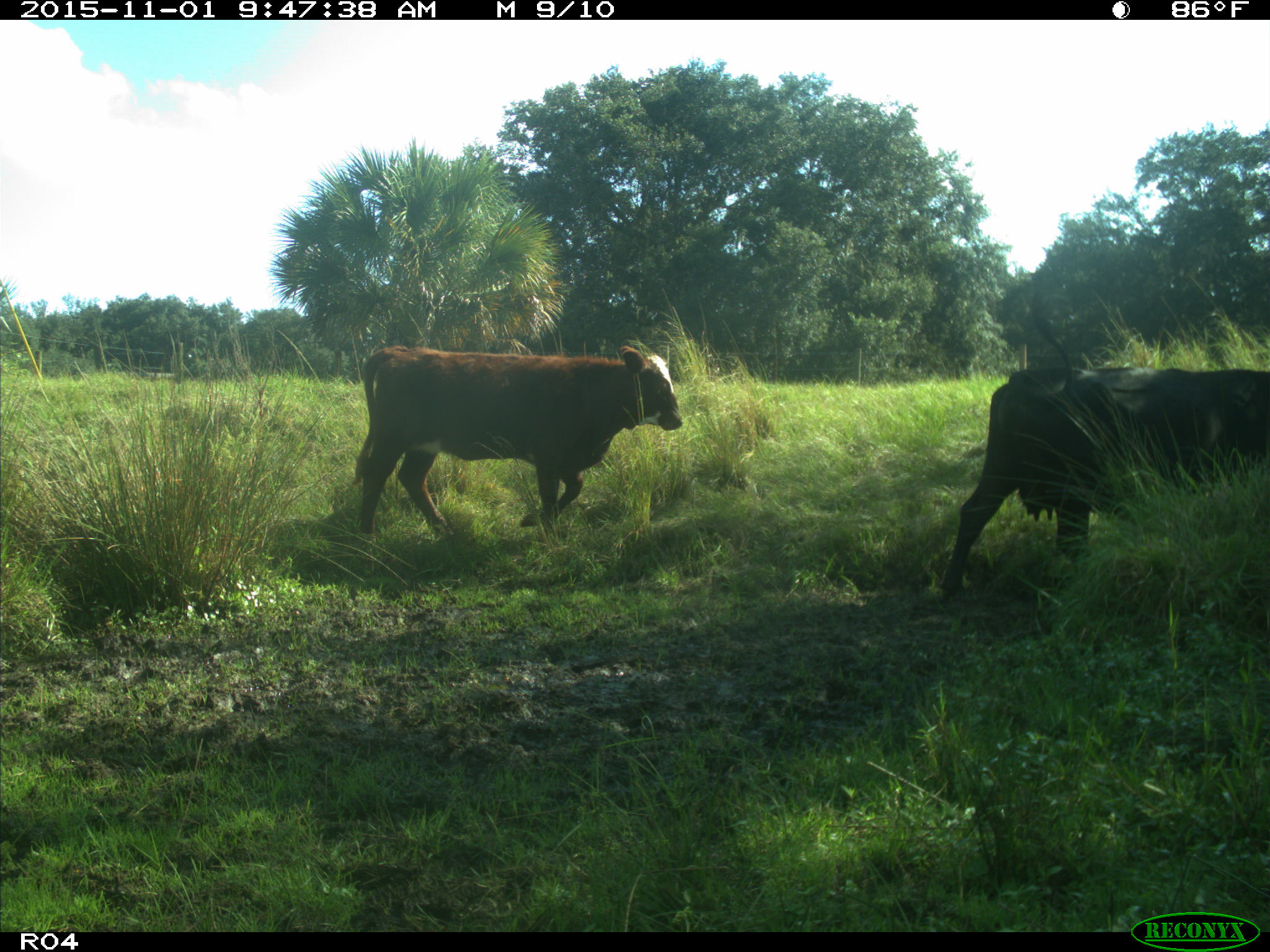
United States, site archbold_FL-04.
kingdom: Animalia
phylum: Chordata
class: Mammalia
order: Artiodactyla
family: Bovidae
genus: Bos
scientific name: Bos taurus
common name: domestic cow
Bos taurus (domestic cow).